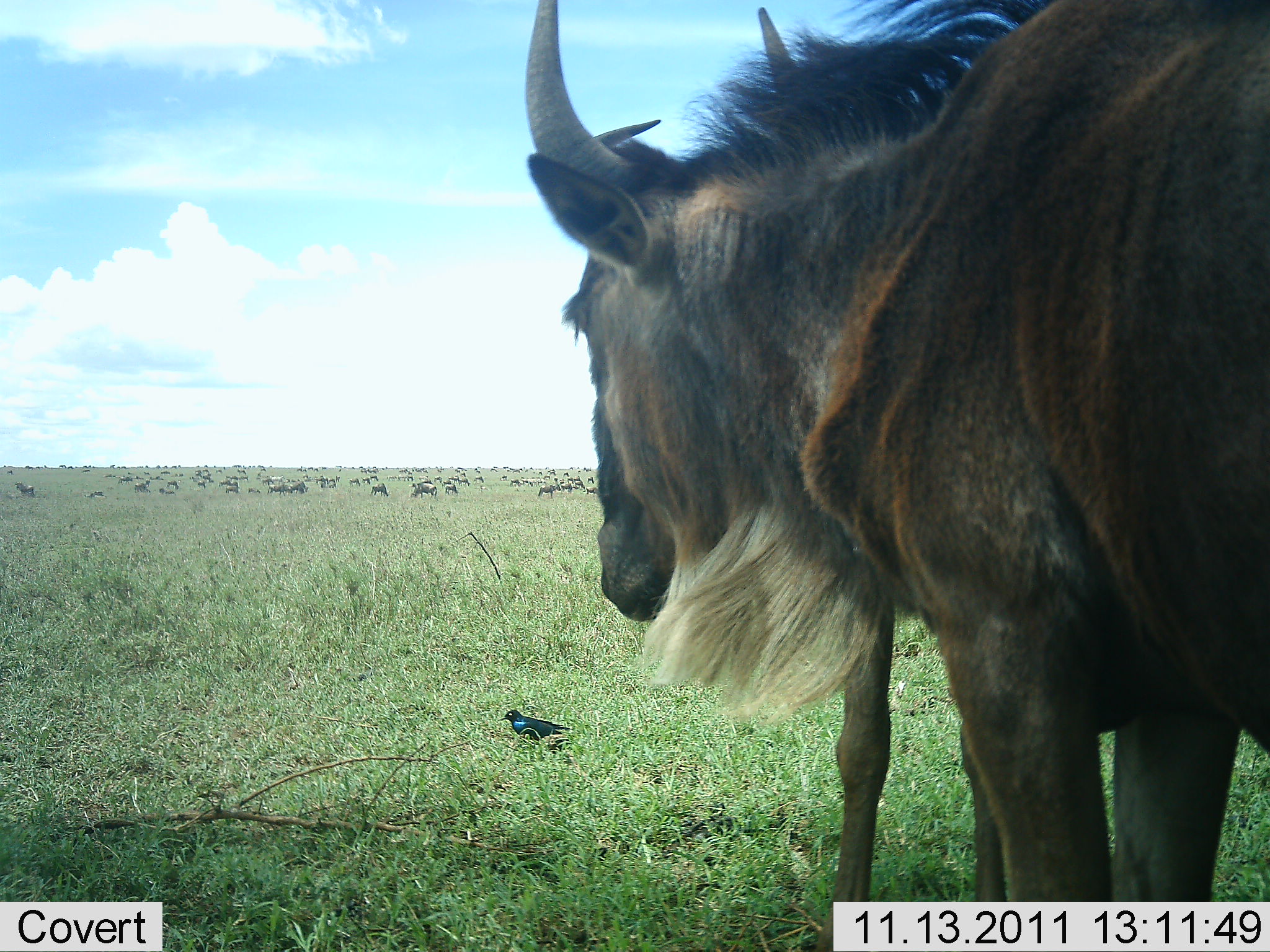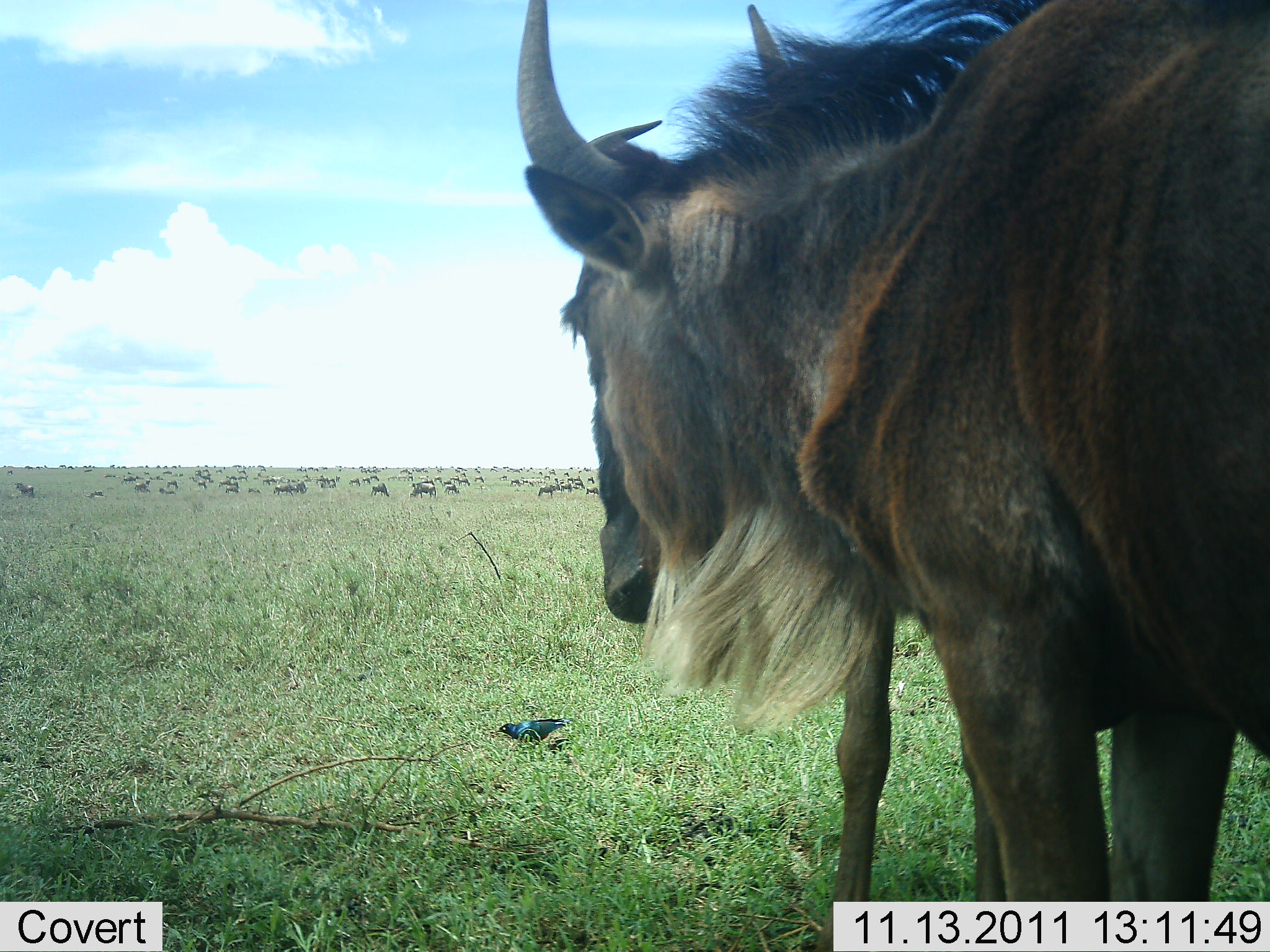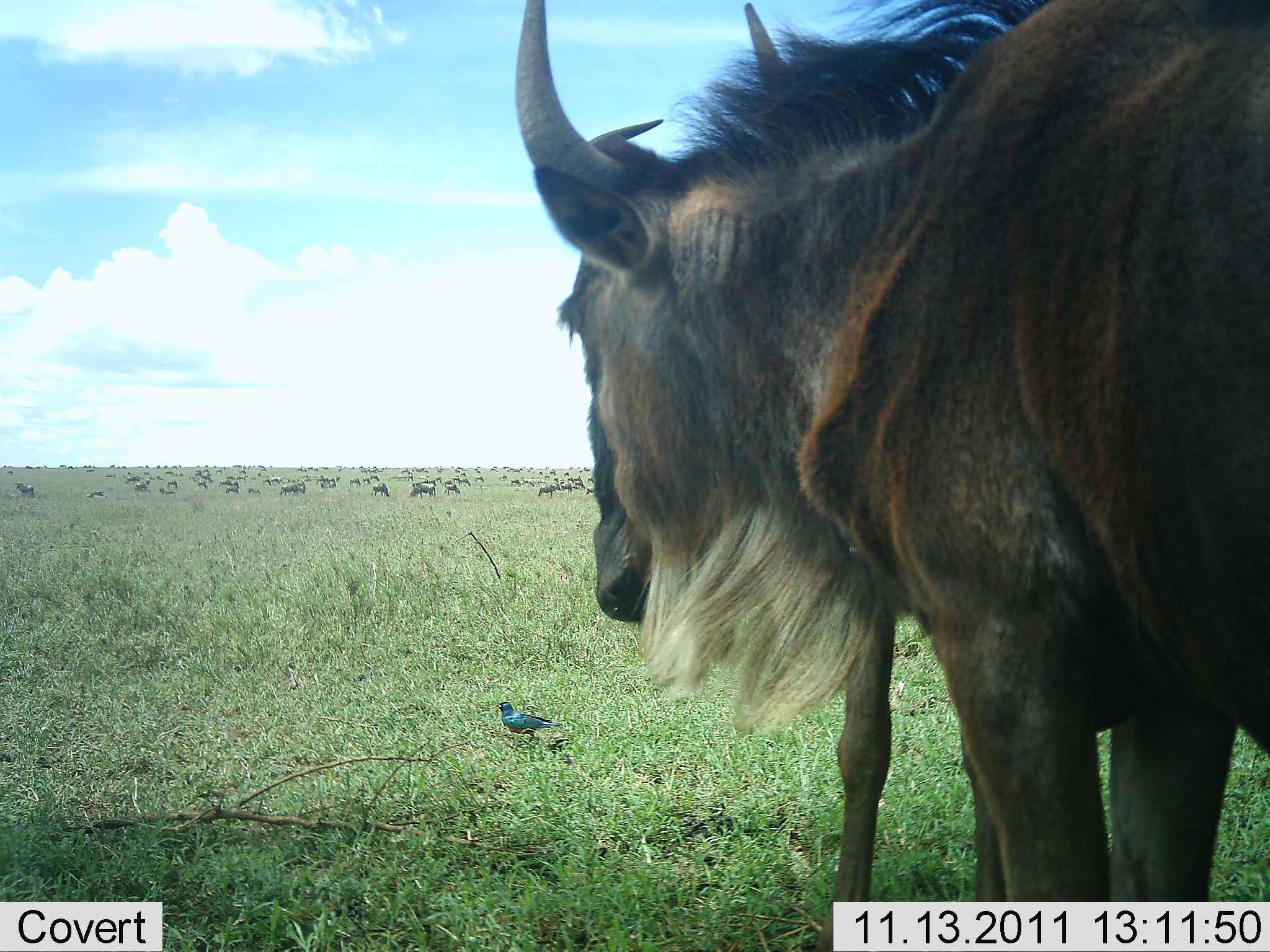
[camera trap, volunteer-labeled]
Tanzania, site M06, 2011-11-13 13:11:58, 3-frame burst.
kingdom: Animalia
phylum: Chordata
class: Aves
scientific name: Aves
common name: bird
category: otherbird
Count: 1.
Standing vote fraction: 85%.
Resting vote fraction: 0%.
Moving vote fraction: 8%.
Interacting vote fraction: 0%.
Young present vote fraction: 0%.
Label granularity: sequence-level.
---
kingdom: Animalia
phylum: Chordata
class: Mammalia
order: Artiodactyla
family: Bovidae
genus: Connochaetes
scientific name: Connochaetes taurinus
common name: blue wildebeest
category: wildebeest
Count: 51+.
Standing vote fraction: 80%.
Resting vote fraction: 13%.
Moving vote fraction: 33%.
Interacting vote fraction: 7%.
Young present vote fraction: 0%.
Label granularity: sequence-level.